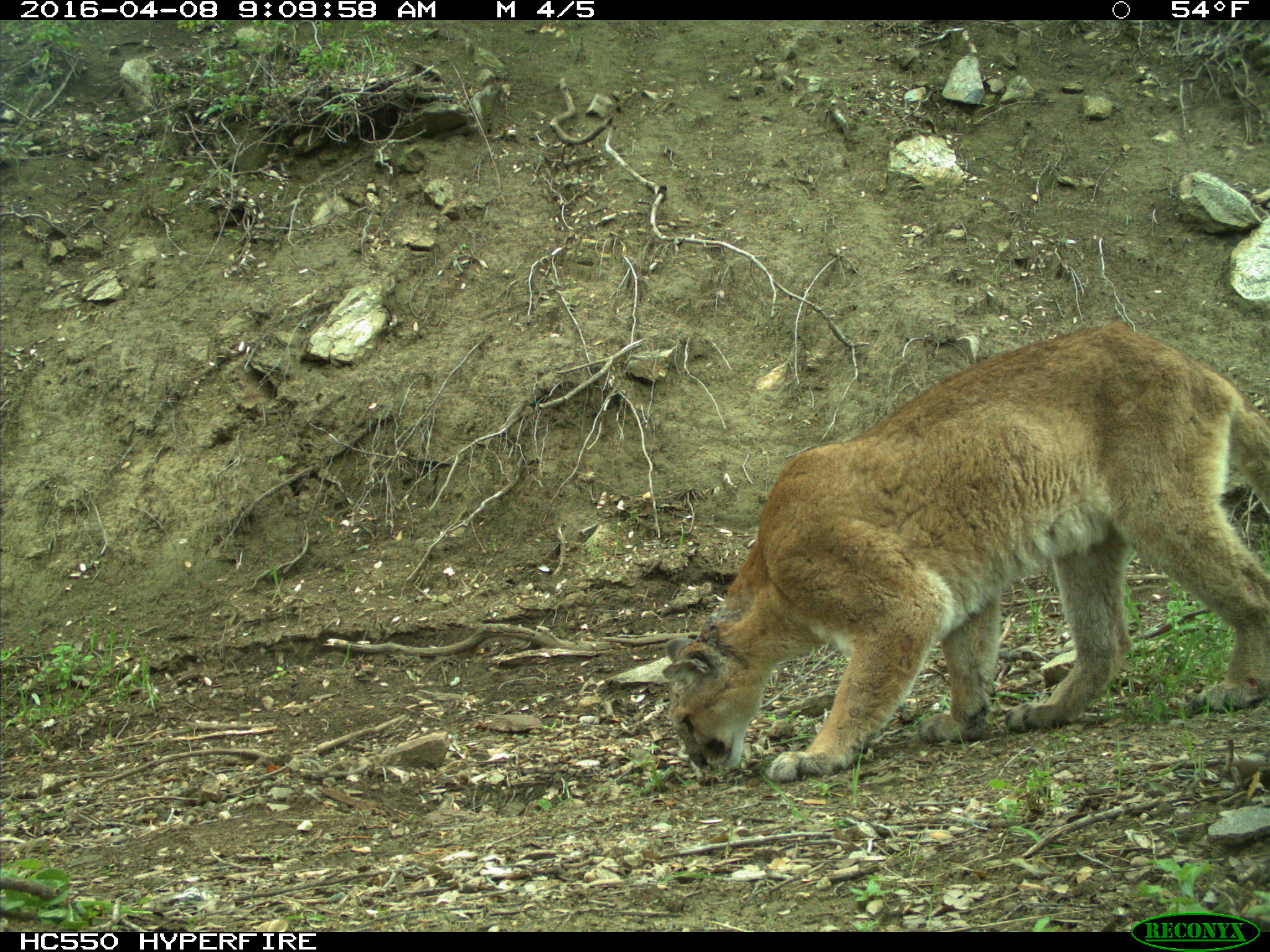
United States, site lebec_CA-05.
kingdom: Animalia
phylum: Chordata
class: Mammalia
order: Carnivora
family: Felidae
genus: Puma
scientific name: Puma concolor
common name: mountain lion